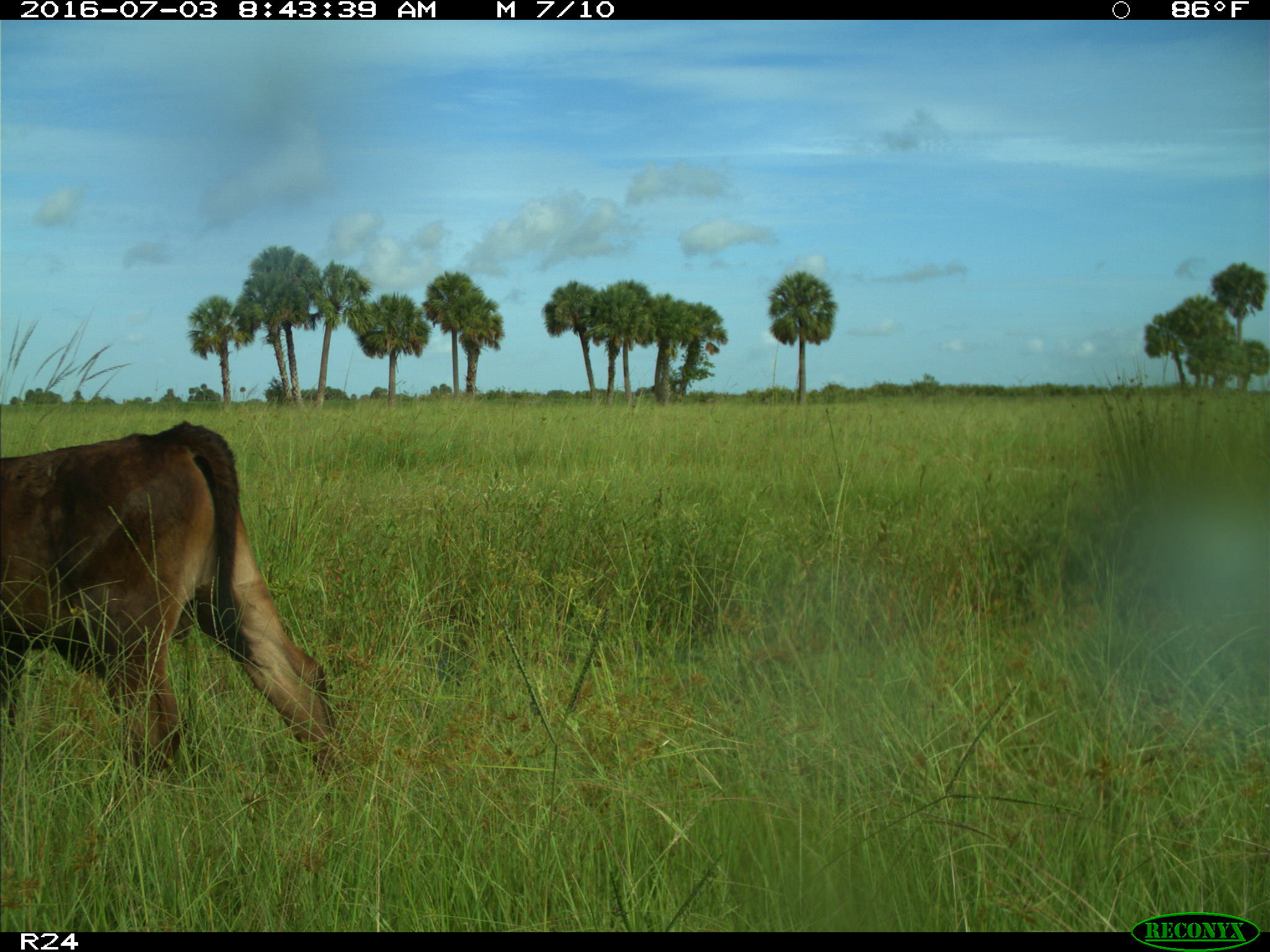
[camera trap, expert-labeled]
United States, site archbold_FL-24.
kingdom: Animalia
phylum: Chordata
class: Mammalia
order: Artiodactyla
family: Bovidae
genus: Bos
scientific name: Bos taurus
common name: domestic cow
Bos taurus (domestic cow).